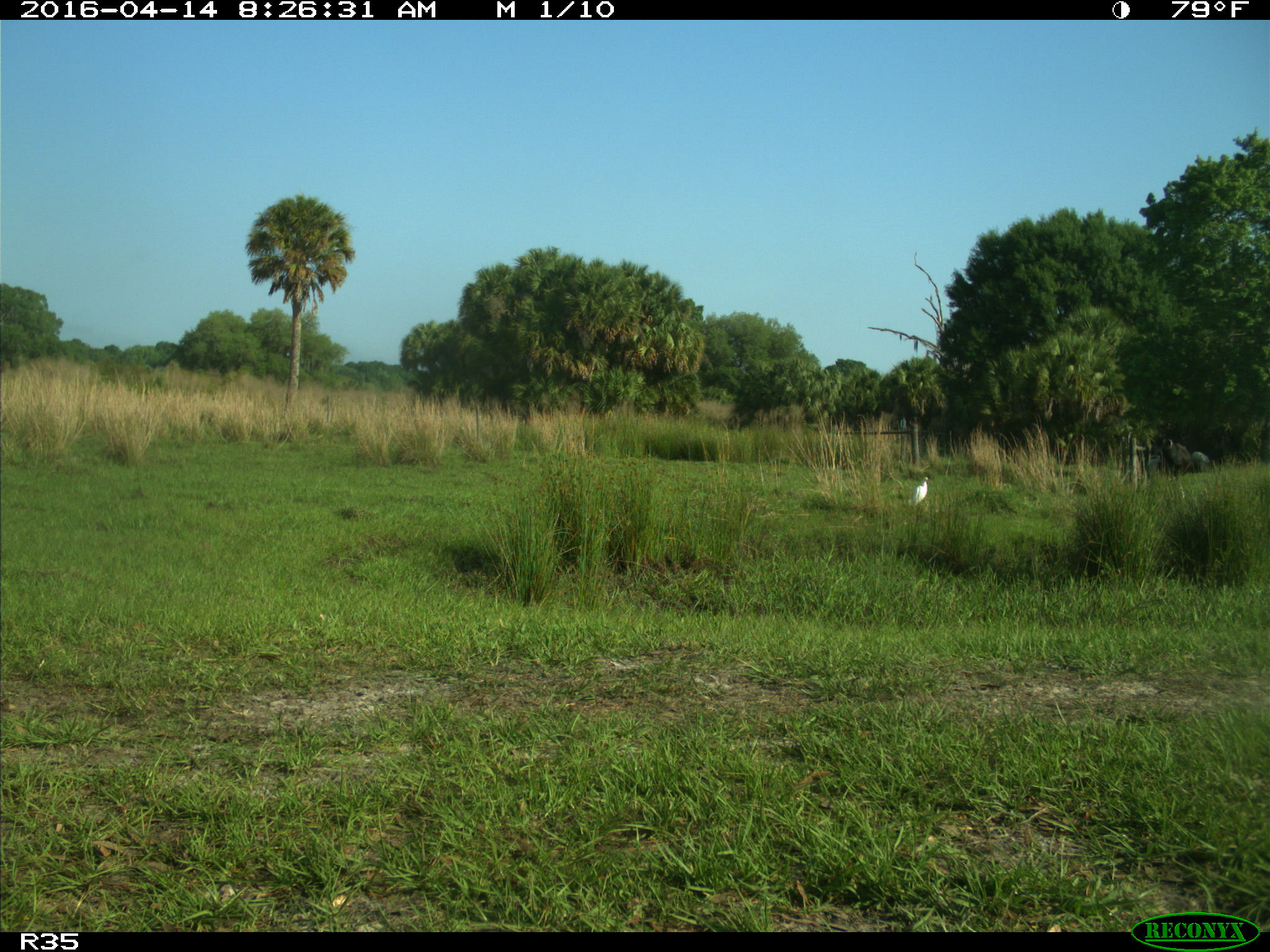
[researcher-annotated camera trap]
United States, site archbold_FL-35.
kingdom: Animalia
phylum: Chordata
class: Aves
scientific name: Aves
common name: birds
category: unidentified bird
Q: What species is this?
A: Unidentified bird (birds) (Aves).